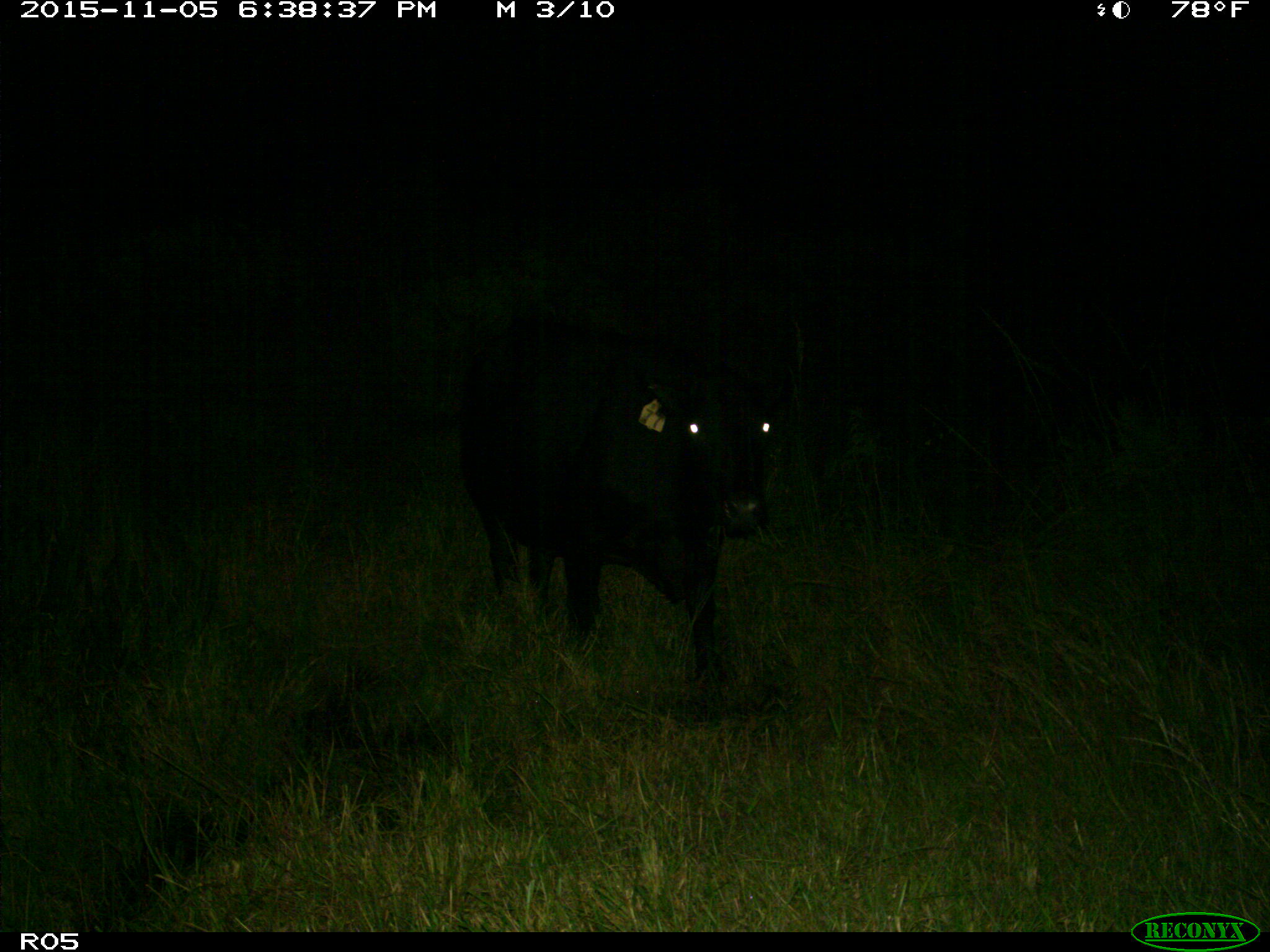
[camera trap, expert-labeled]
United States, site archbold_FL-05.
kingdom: Animalia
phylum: Chordata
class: Mammalia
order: Artiodactyla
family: Bovidae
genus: Bos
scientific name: Bos taurus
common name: domestic cow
Bos taurus (domestic cow).